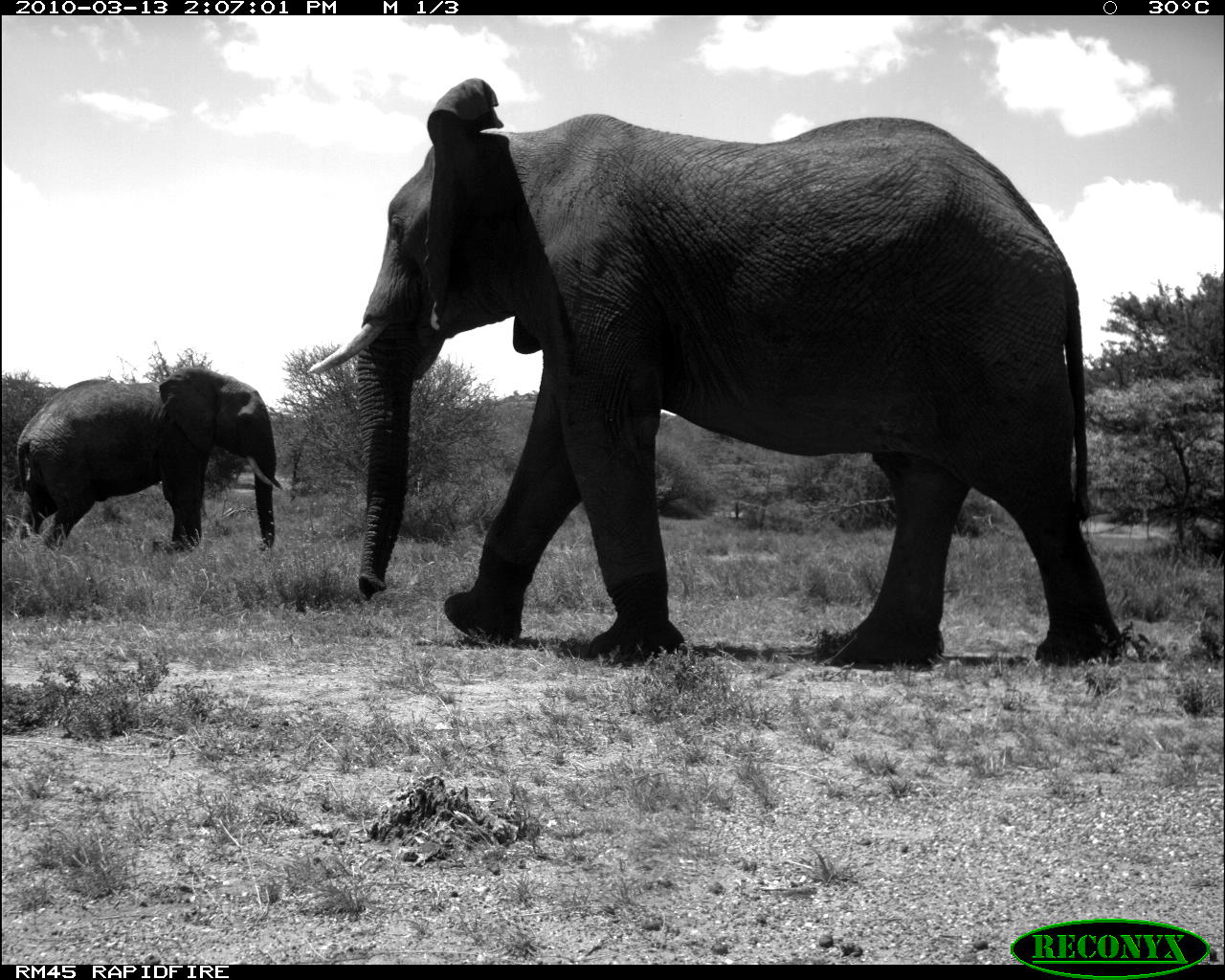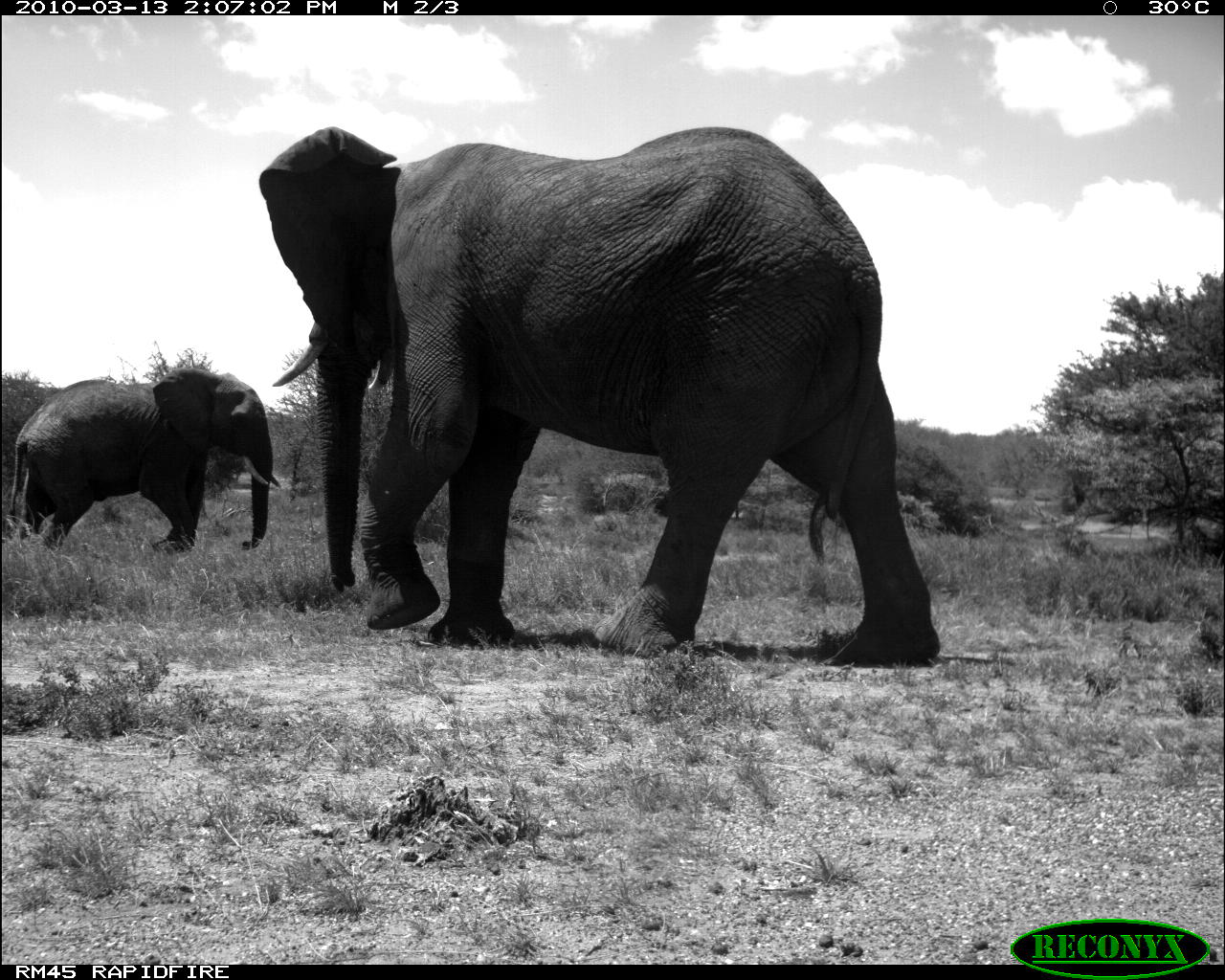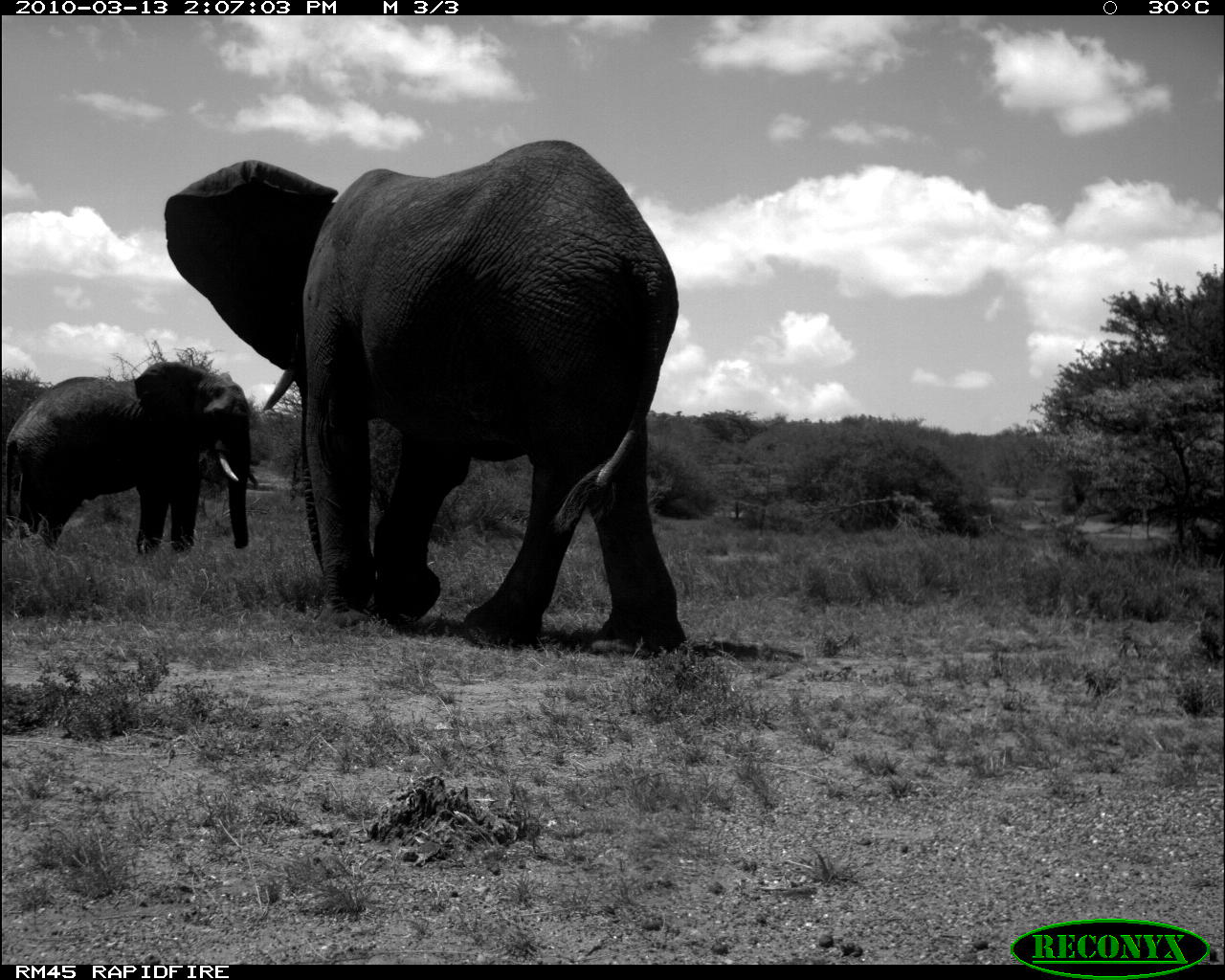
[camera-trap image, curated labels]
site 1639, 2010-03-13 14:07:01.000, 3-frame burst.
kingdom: Animalia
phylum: Chordata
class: Mammalia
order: Proboscidea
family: Elephantidae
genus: Loxodonta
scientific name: Loxodonta africana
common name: african bush elephant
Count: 2.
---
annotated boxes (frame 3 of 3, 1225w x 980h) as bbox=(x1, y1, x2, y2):
loxodonta africana: bbox=(161, 135, 686, 663); bbox=(2, 359, 262, 550)